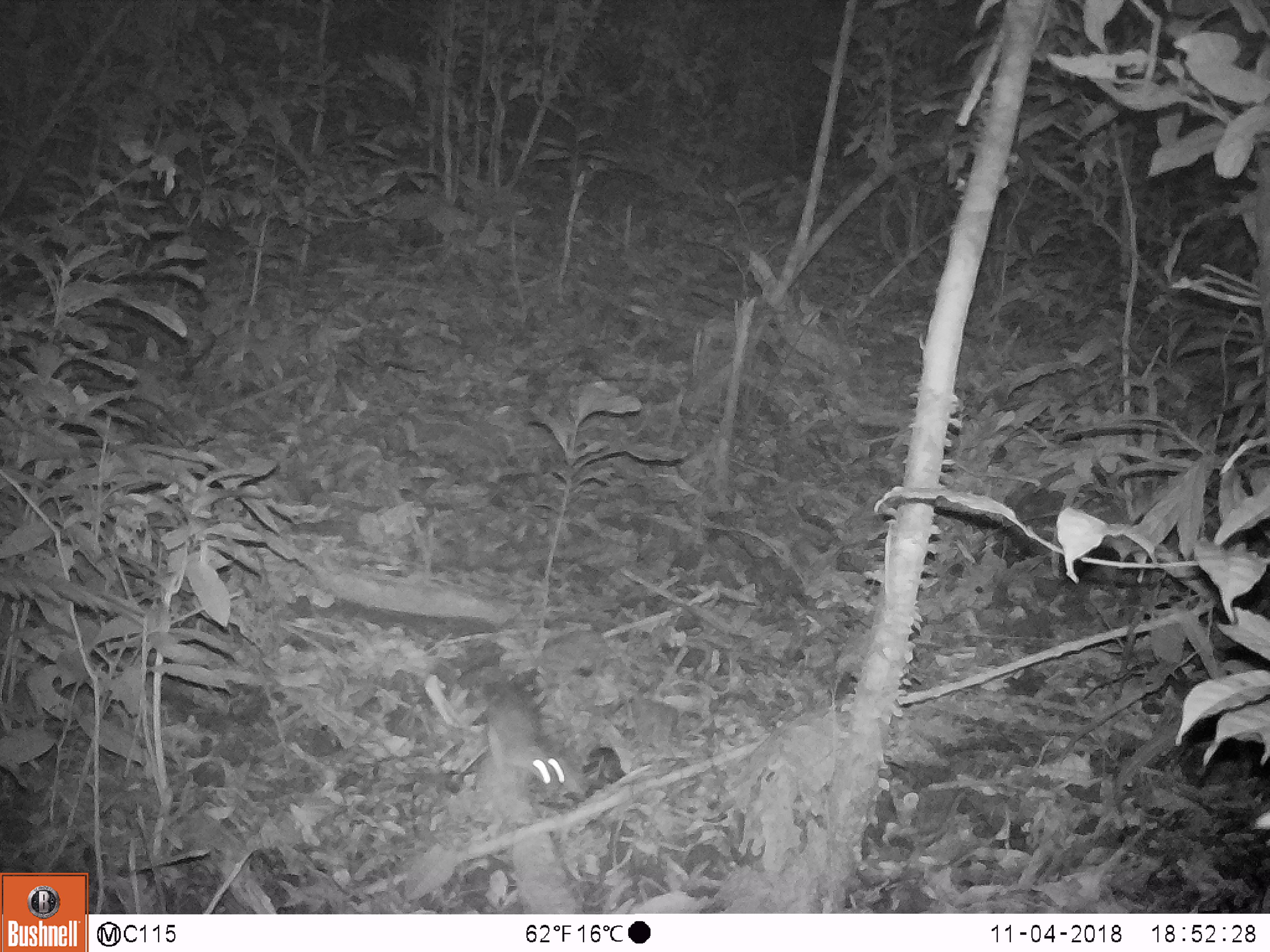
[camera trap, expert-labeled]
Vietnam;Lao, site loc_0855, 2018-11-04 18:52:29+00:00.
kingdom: Animalia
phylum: Chordata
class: Mammalia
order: Rodentia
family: Muridae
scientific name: Muridae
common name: old-world mice and rats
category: unidentified murid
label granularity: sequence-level